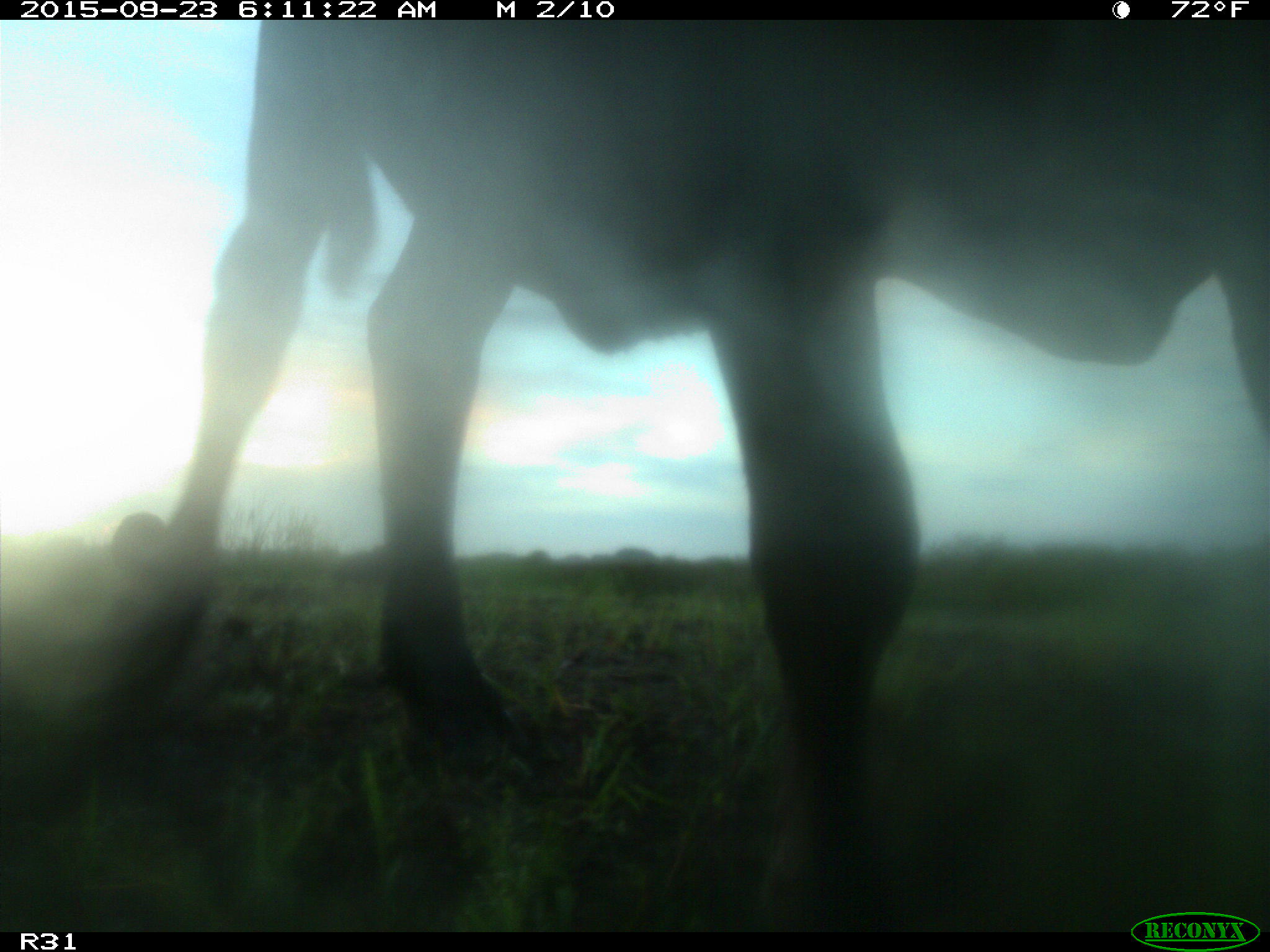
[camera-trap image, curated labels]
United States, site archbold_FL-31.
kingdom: Animalia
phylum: Chordata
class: Mammalia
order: Artiodactyla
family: Bovidae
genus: Bos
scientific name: Bos taurus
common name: domestic cow